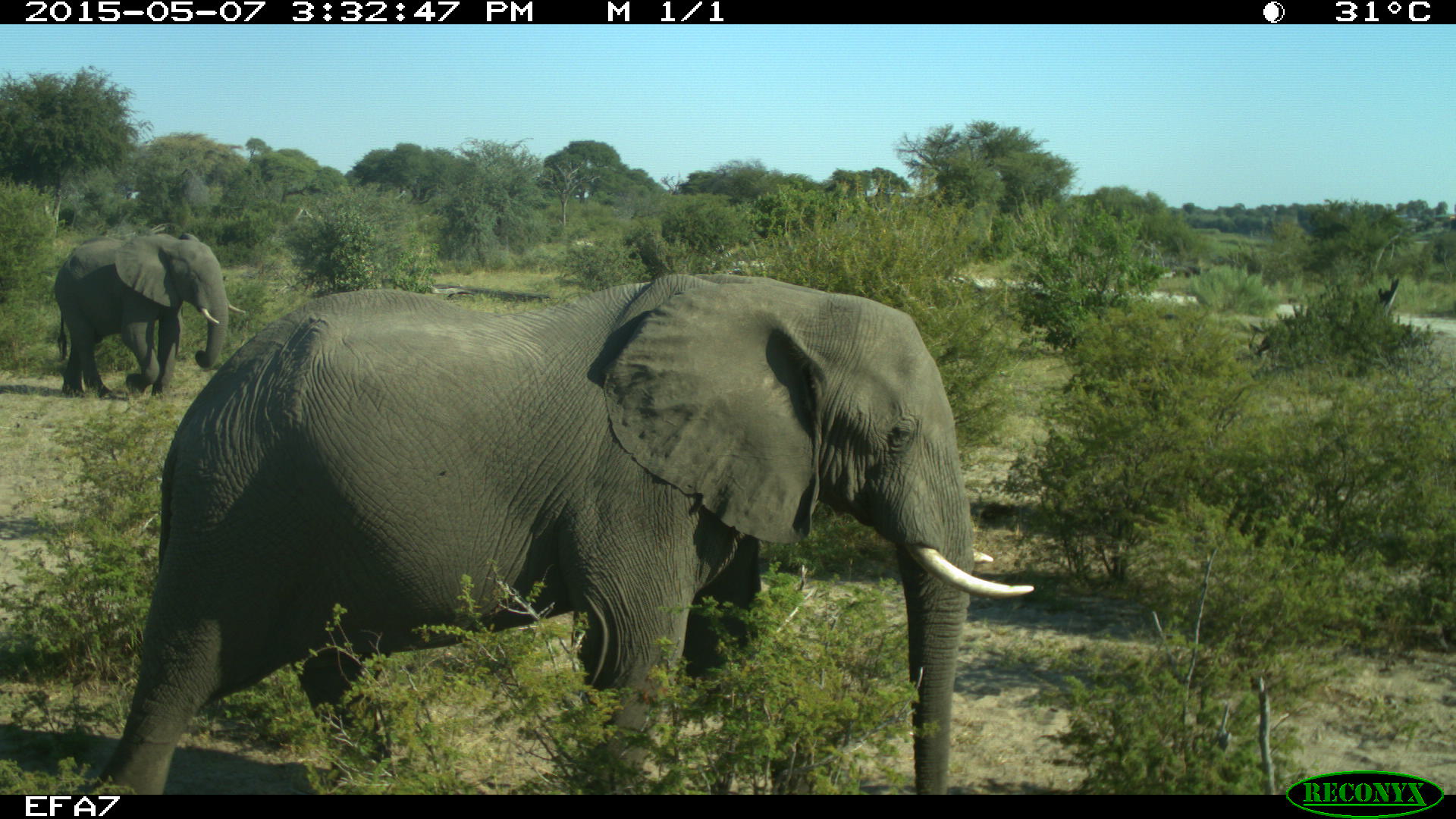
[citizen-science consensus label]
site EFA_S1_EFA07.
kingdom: Animalia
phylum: Chordata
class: Mammalia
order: Proboscidea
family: Elephantidae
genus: Loxodonta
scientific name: Loxodonta africana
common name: african bush elephant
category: elephant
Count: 2.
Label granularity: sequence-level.